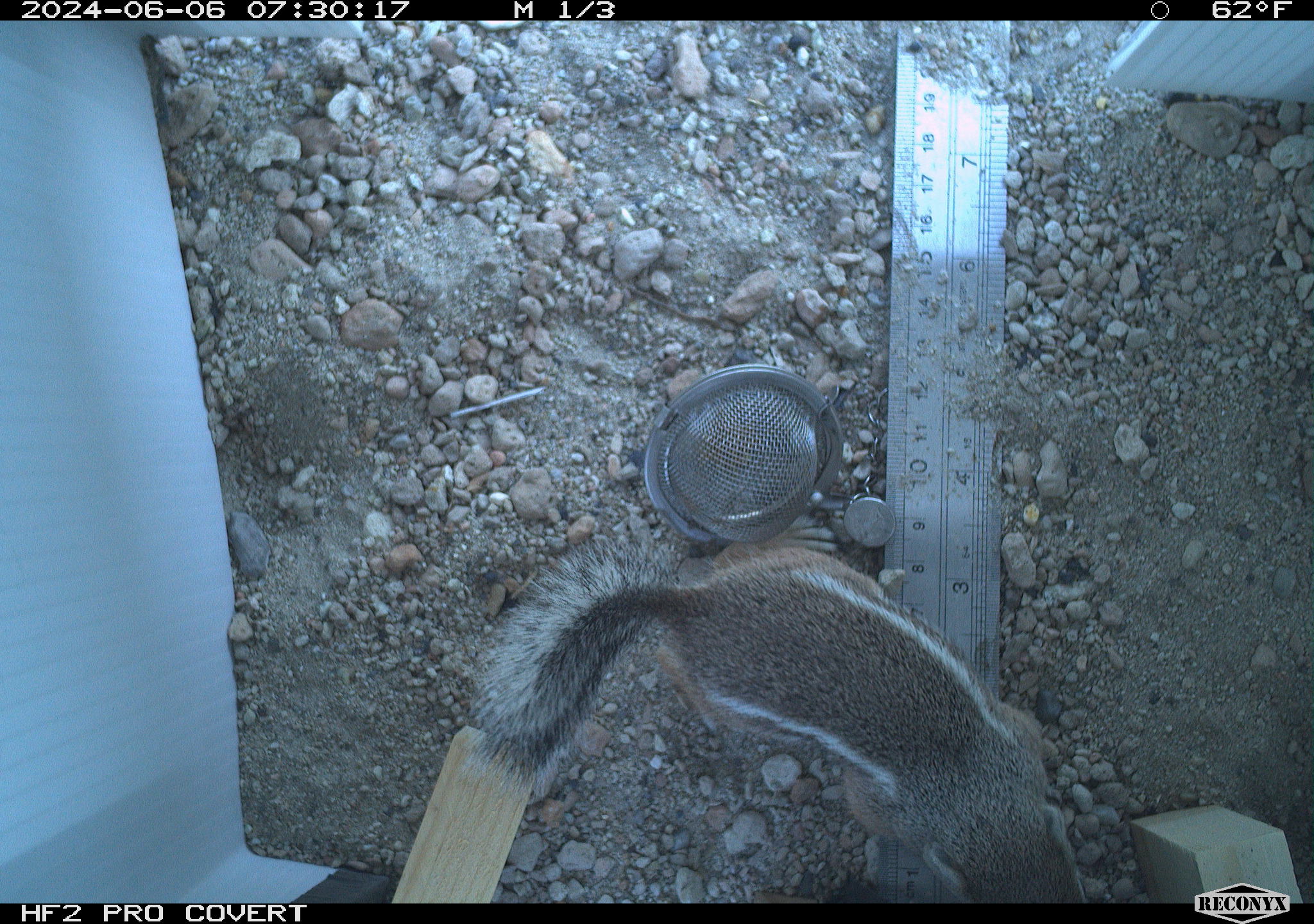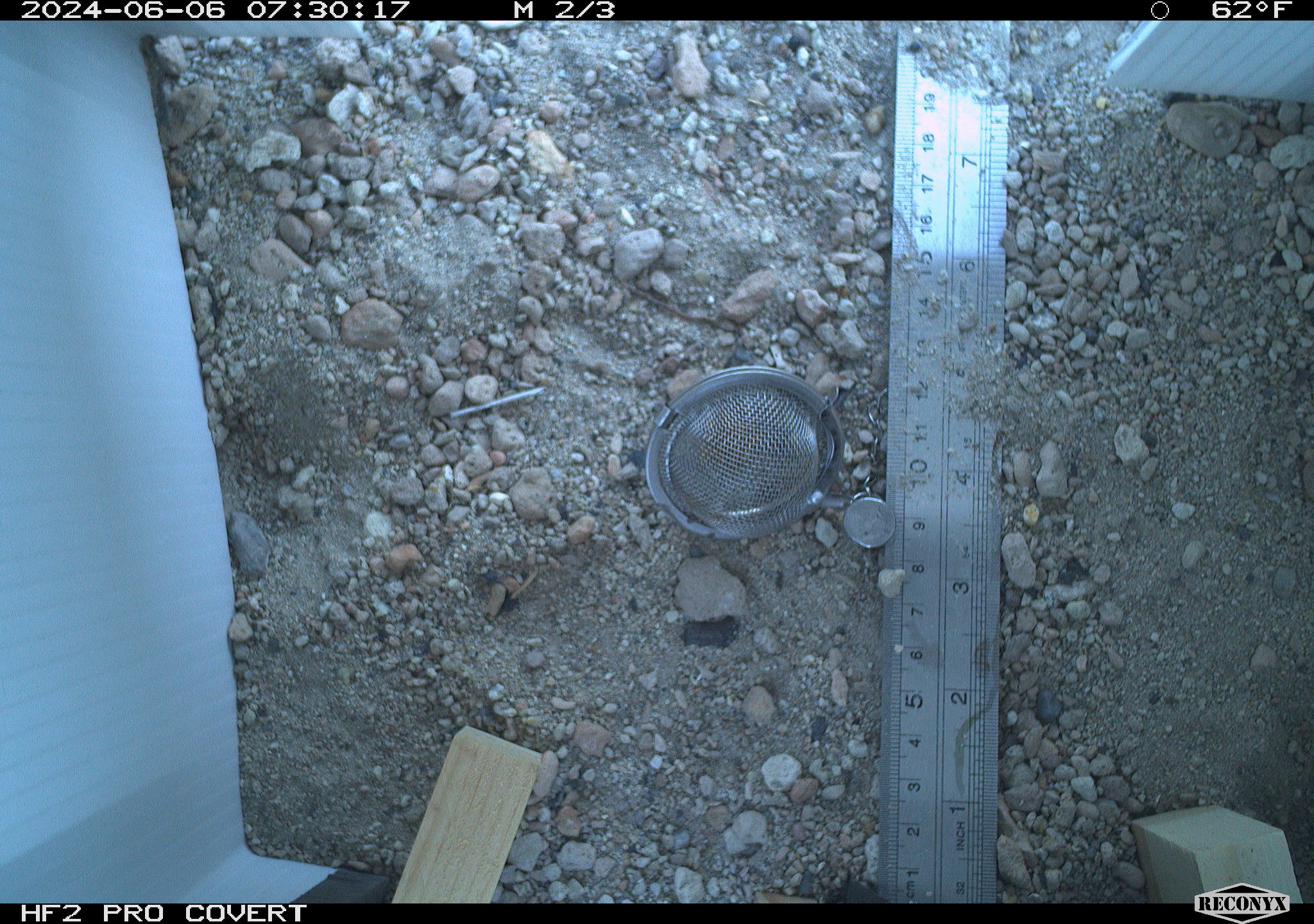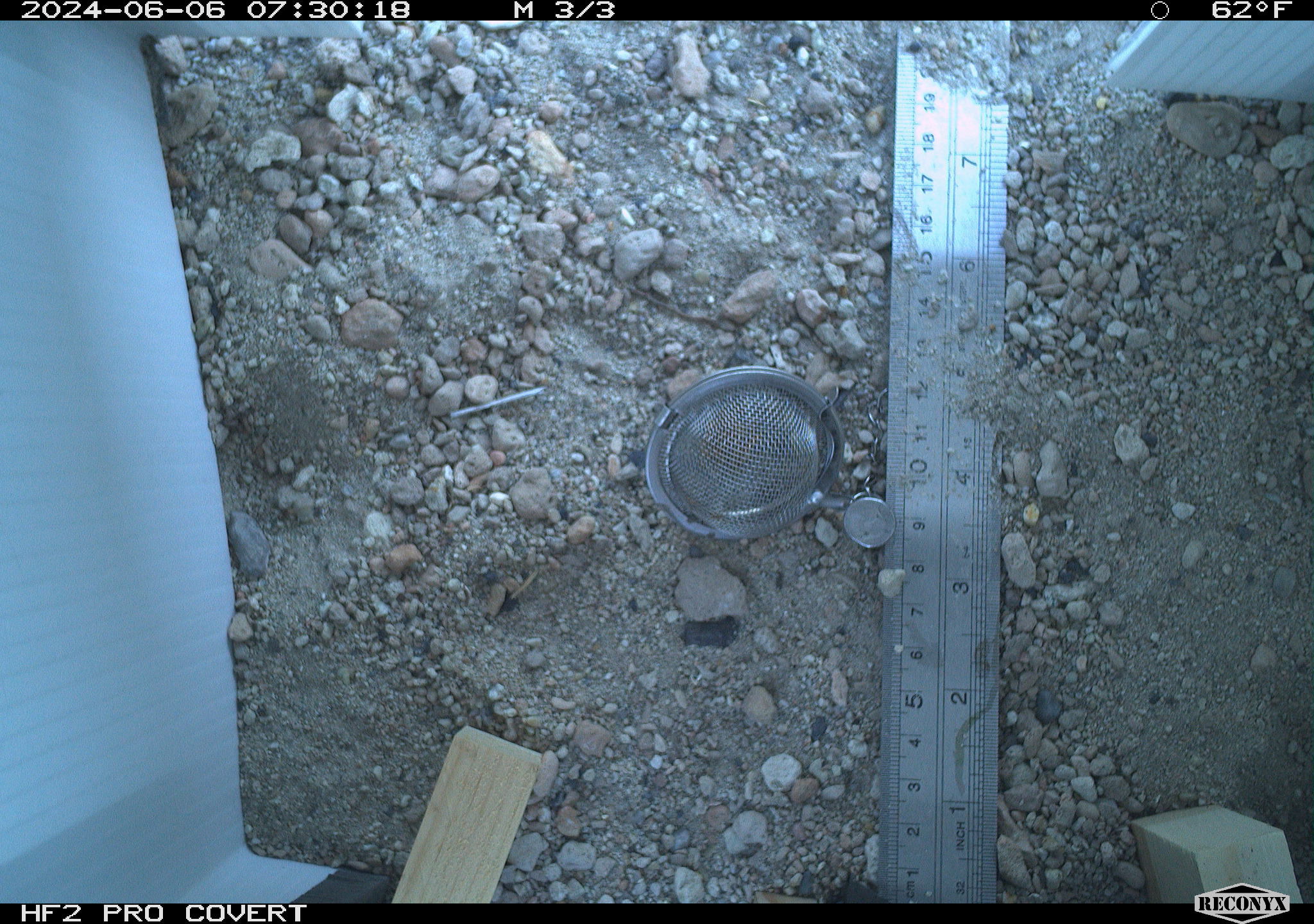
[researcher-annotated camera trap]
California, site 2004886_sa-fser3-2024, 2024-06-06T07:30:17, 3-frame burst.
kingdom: Animalia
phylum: Chordata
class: Mammalia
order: Rodentia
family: Sciuridae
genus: Ammospermophilus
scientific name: Ammospermophilus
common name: antelope ground squirrels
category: ammospermophilus species